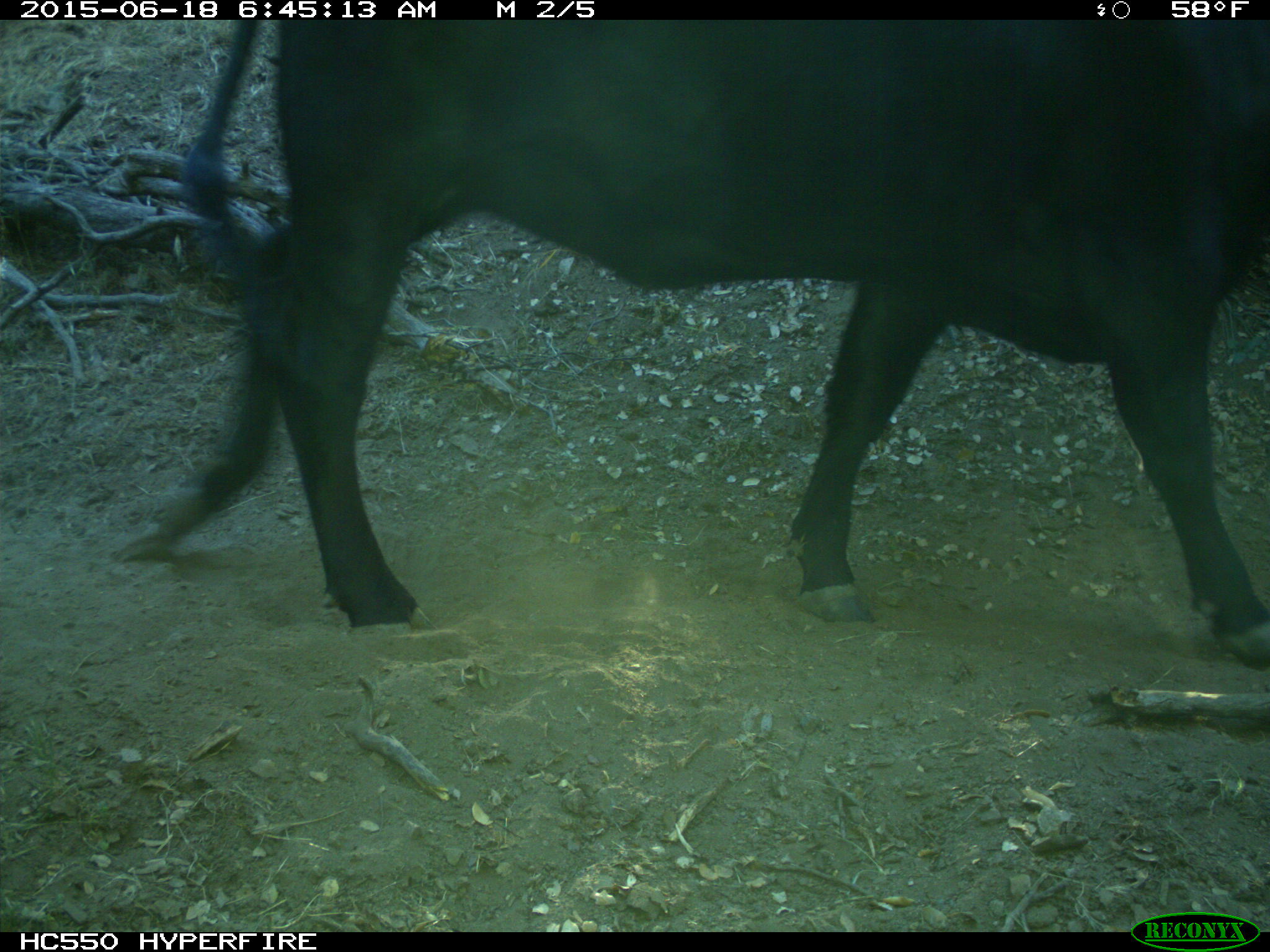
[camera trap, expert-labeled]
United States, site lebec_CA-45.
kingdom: Animalia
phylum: Chordata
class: Mammalia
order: Artiodactyla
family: Bovidae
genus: Bos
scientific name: Bos taurus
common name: domestic cow